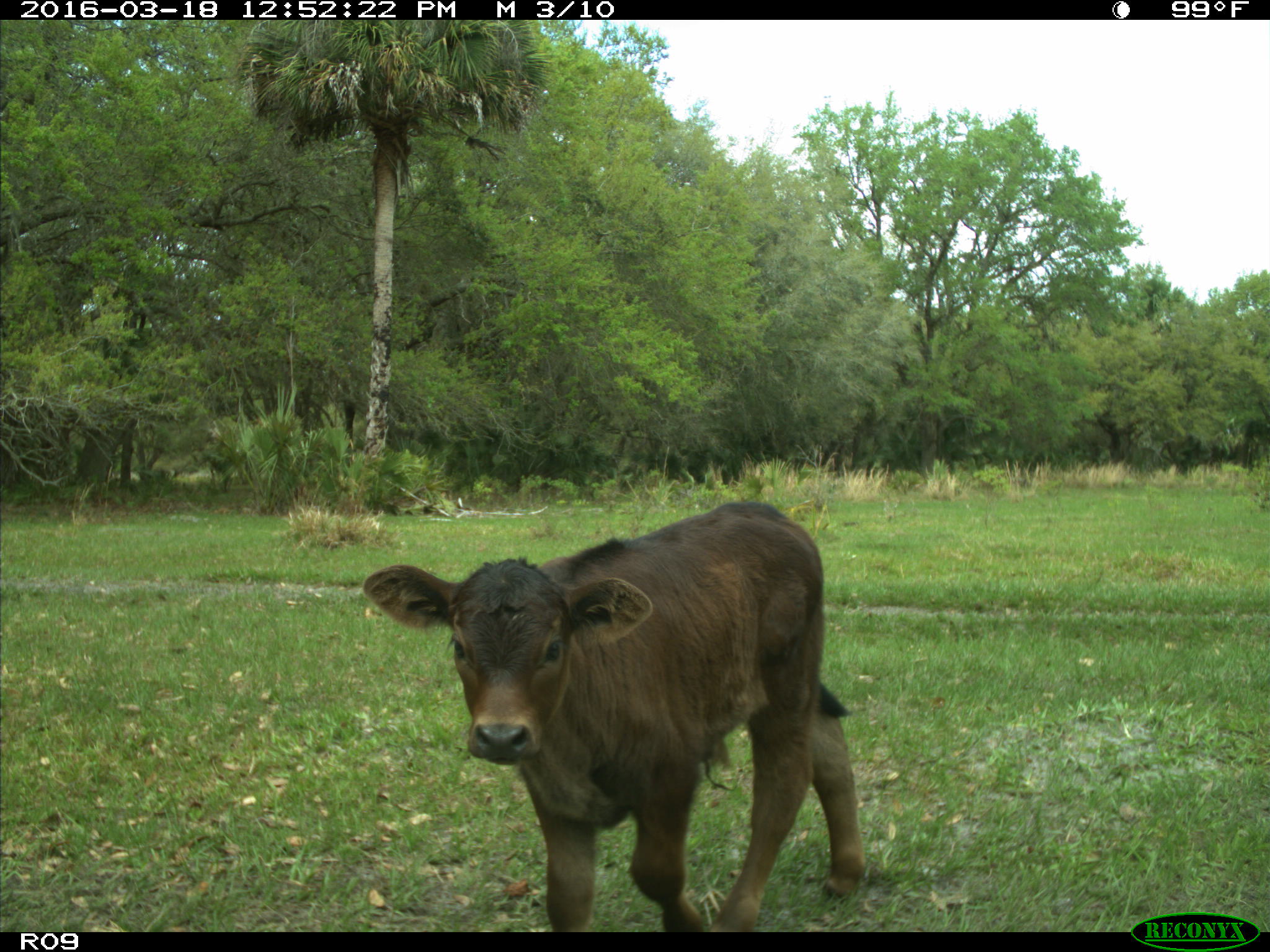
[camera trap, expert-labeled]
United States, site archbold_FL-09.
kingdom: Animalia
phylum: Chordata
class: Mammalia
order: Artiodactyla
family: Bovidae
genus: Bos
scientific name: Bos taurus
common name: domestic cow